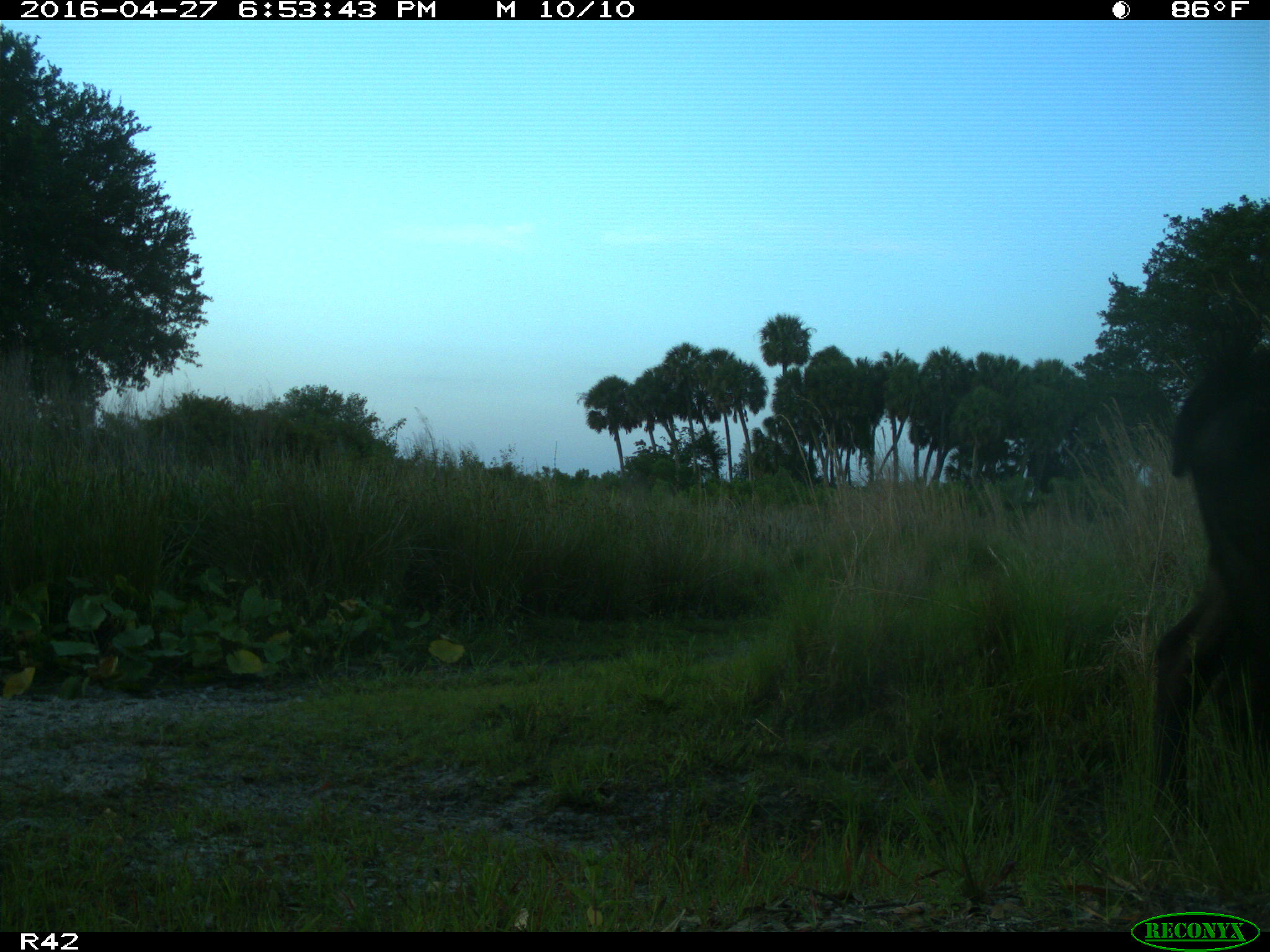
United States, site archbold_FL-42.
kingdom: Animalia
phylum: Chordata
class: Mammalia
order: Artiodactyla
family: Bovidae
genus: Bos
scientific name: Bos taurus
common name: domestic cow